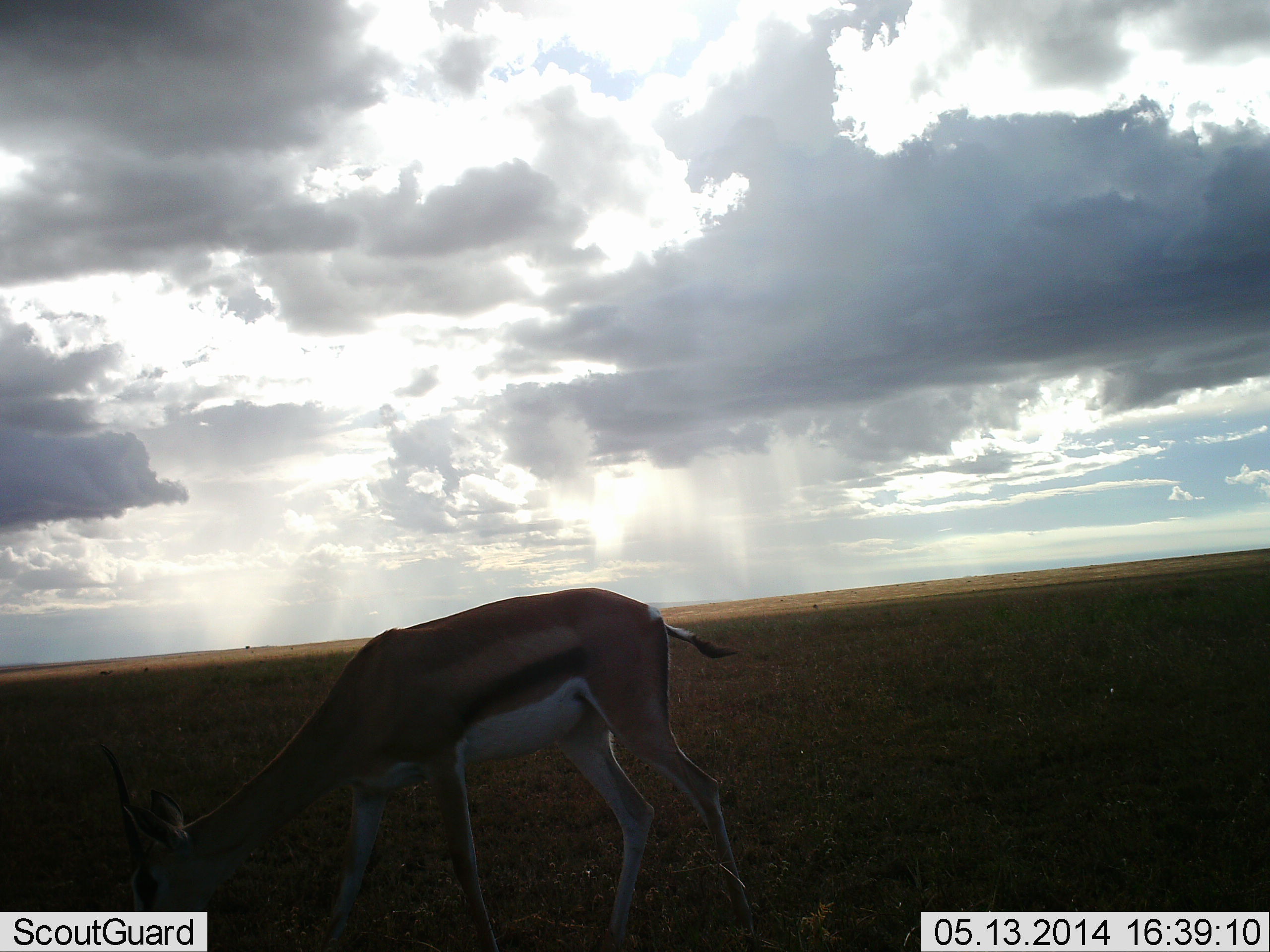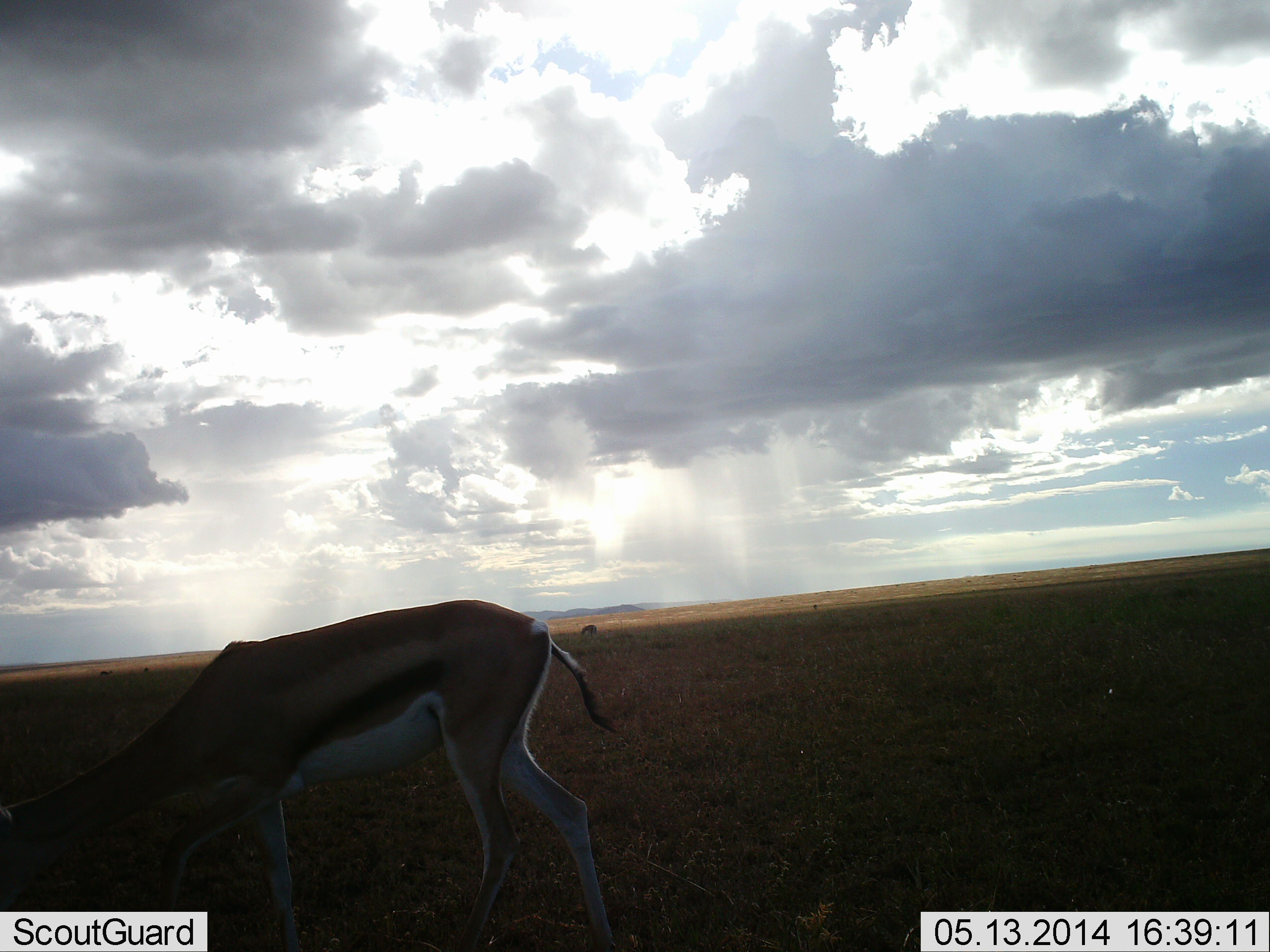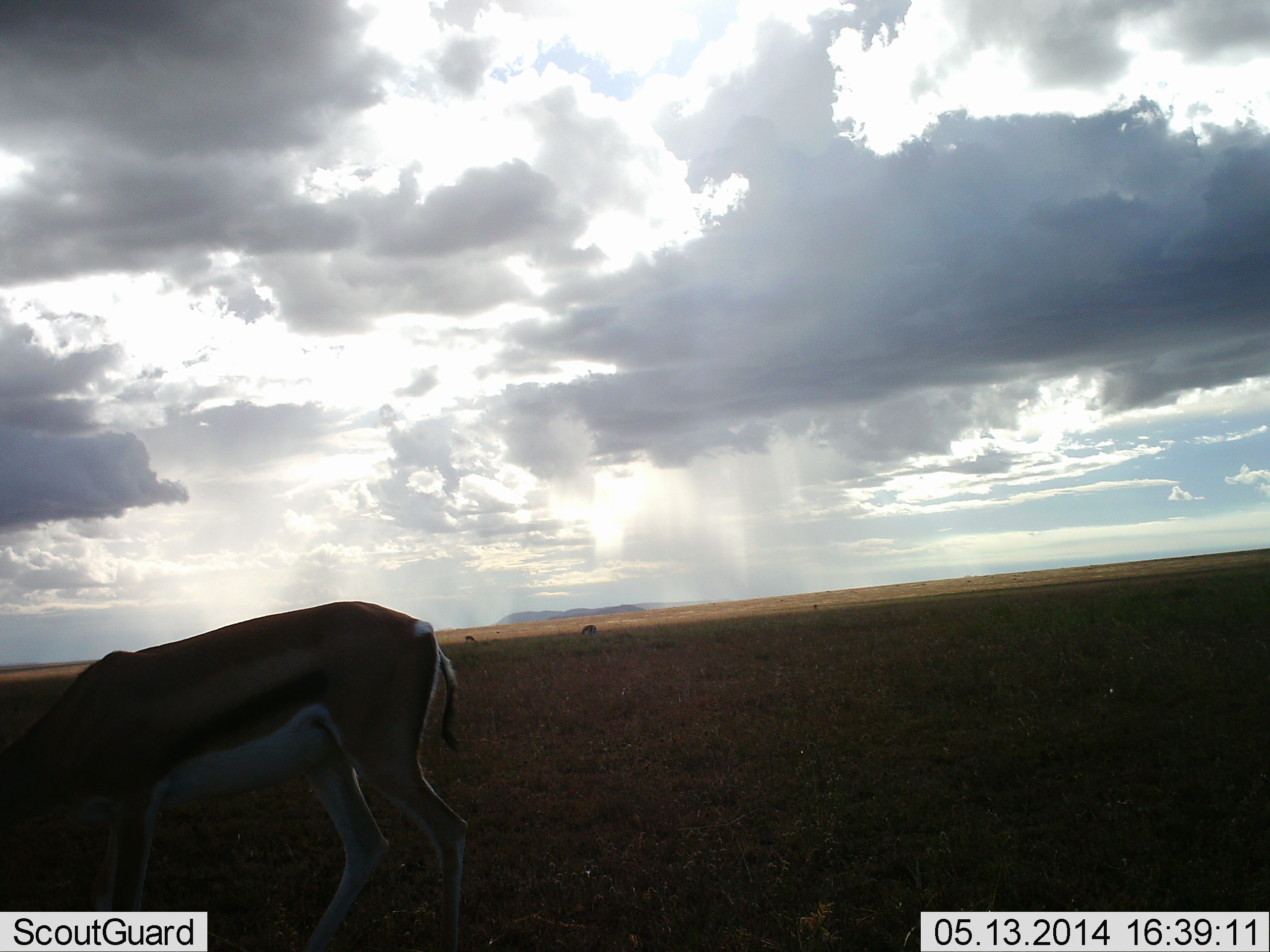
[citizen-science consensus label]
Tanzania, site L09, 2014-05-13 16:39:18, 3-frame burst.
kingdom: Animalia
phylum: Chordata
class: Mammalia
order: Artiodactyla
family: Bovidae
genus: Eudorcas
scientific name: Eudorcas thomsonii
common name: thomson's gazelle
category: gazellethomsons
Gazellethomsons (thomson's gazelle) (Eudorcas thomsonii), count 1. Behavior (volunteer vote fractions): standing 20%, resting 0%, moving 50%, interacting 0%. Young present (vote fraction): 0%. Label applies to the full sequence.